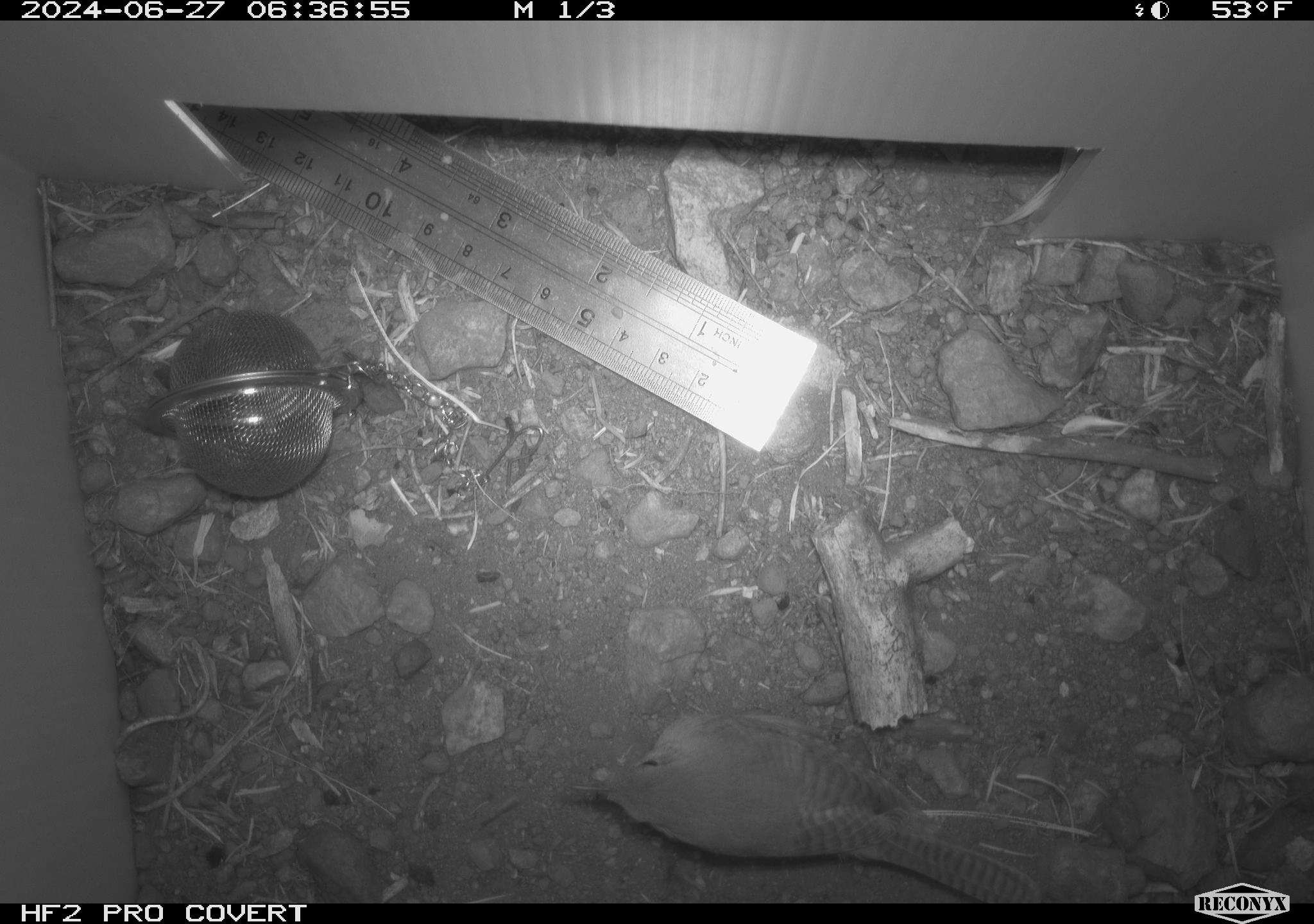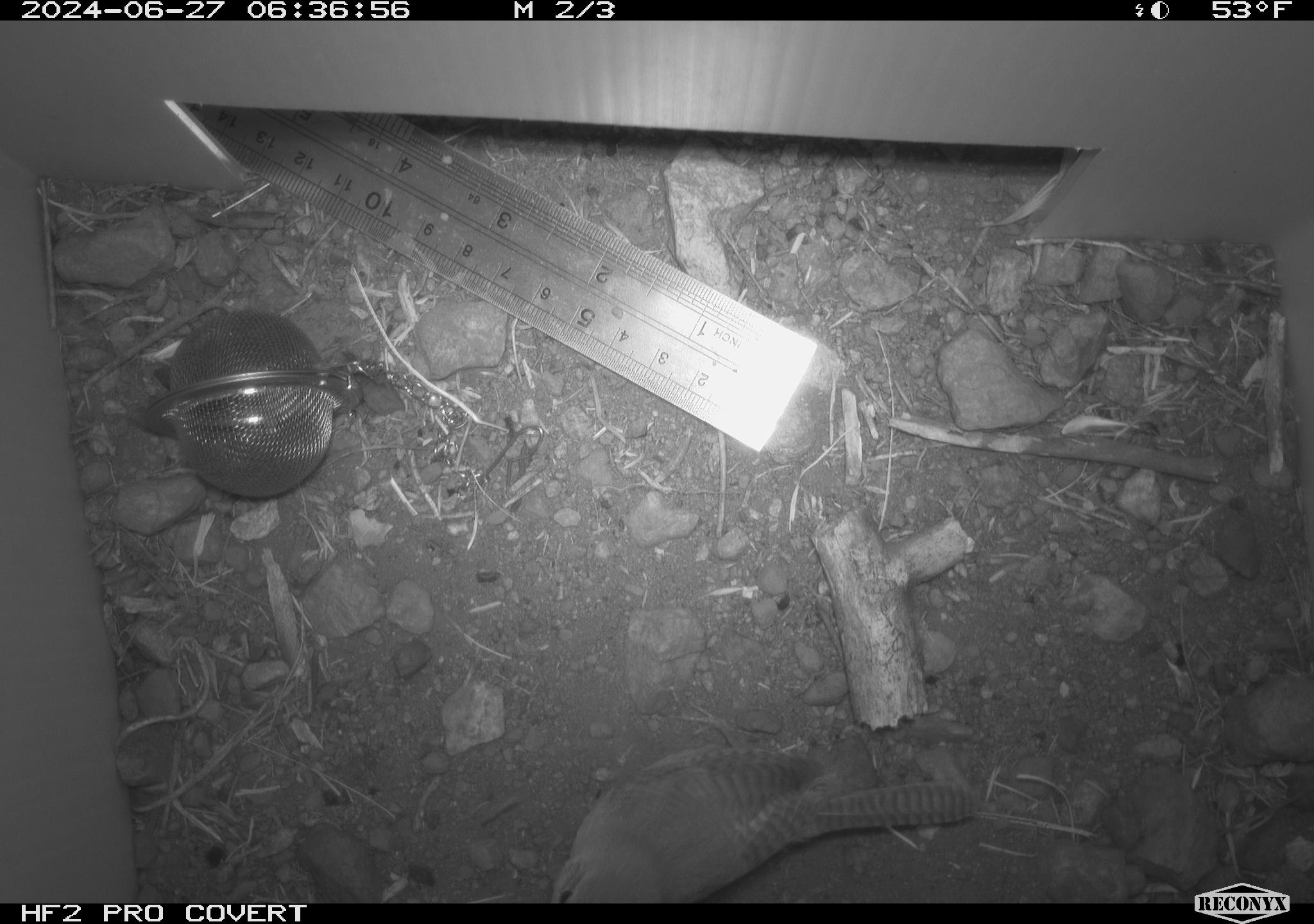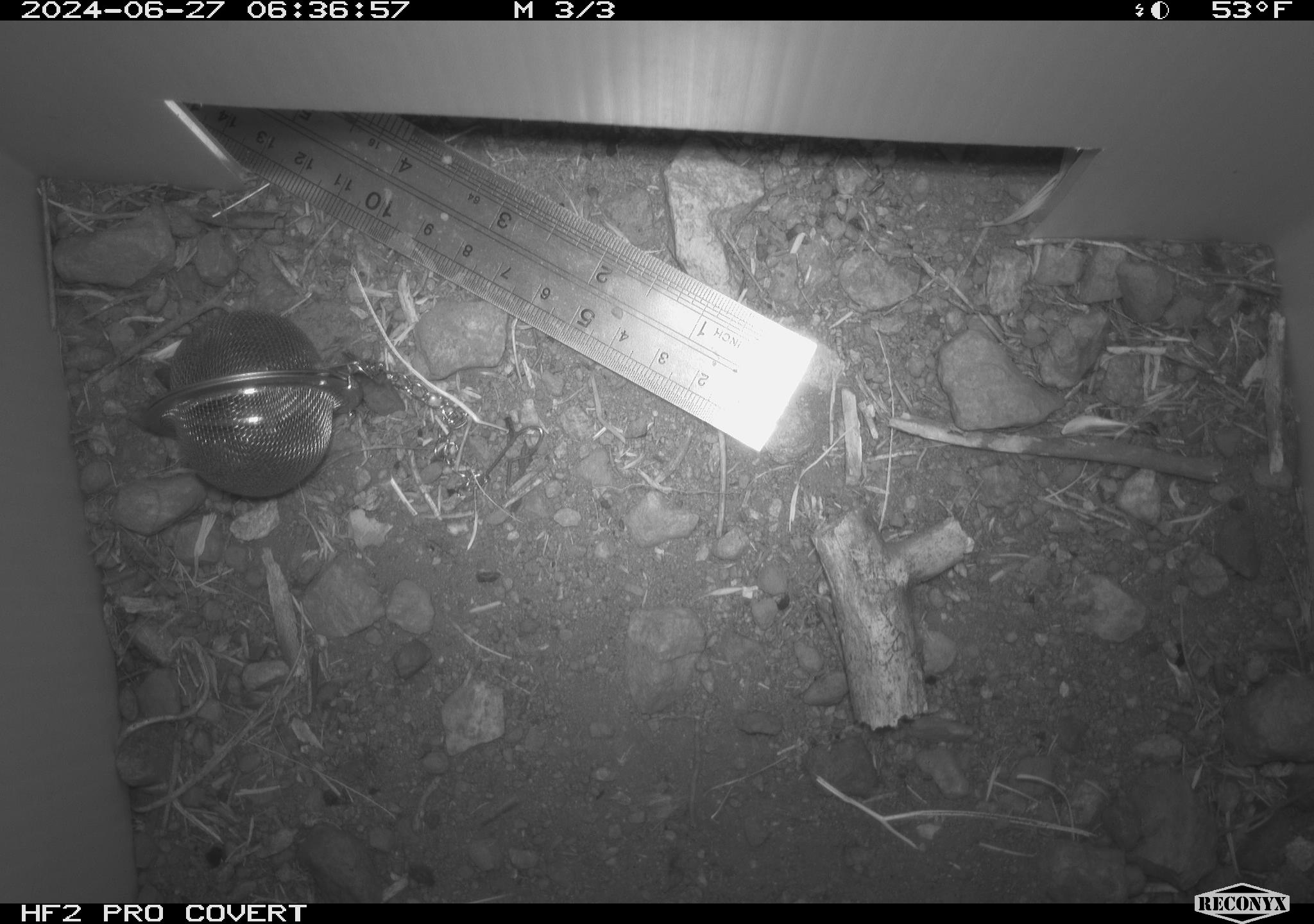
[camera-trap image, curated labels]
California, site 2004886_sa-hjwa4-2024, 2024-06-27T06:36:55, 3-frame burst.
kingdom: Animalia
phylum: Chordata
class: Aves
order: Passeriformes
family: Troglodytidae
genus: Troglodytes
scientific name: Troglodytes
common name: house wrens, winter wrens, and allies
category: troglodytes species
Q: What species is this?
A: Troglodytes species (house wrens, winter wrens, and allies) (Troglodytes).